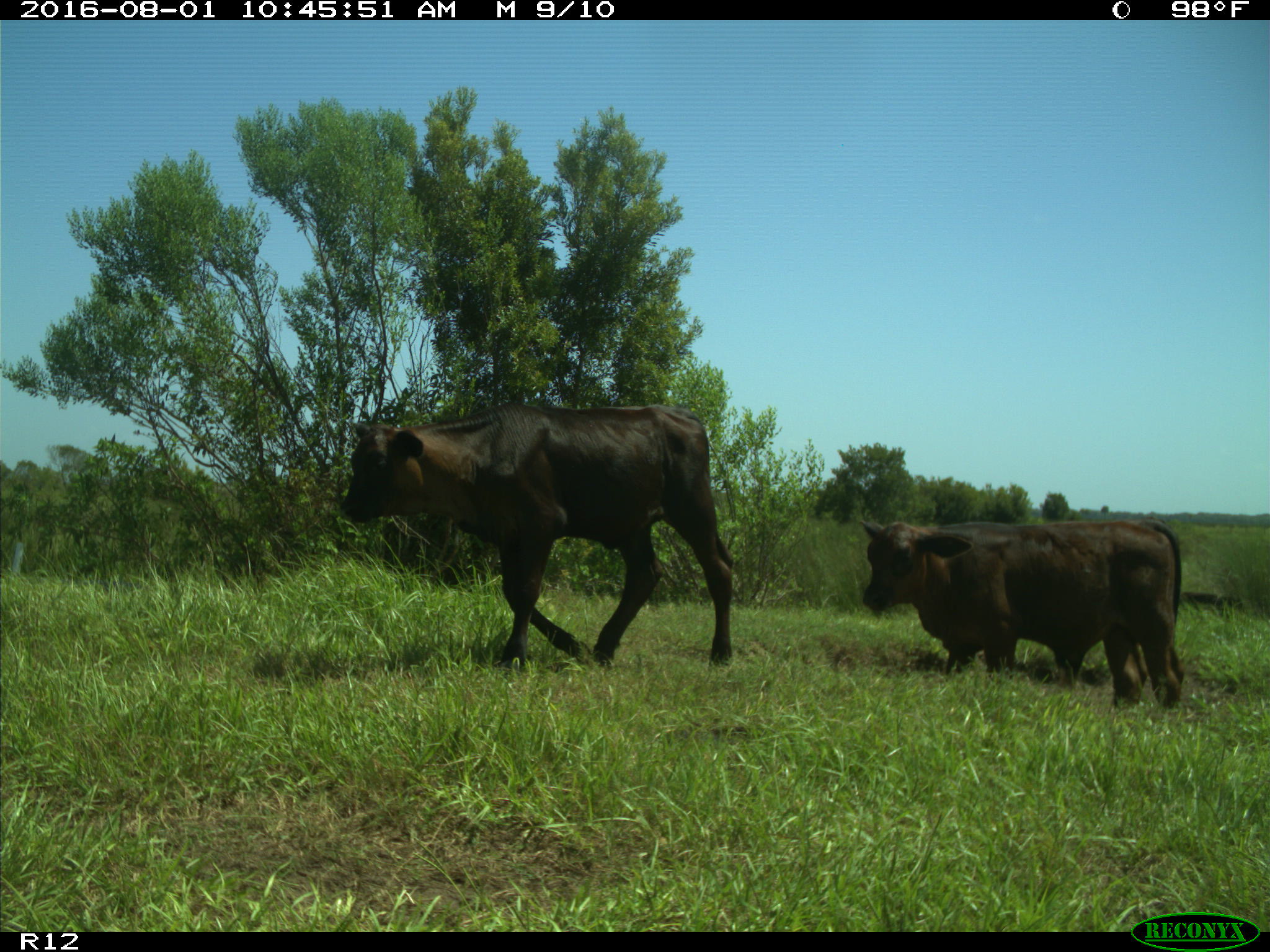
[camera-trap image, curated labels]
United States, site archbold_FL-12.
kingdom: Animalia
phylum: Chordata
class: Mammalia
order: Artiodactyla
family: Bovidae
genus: Bos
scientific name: Bos taurus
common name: domestic cow